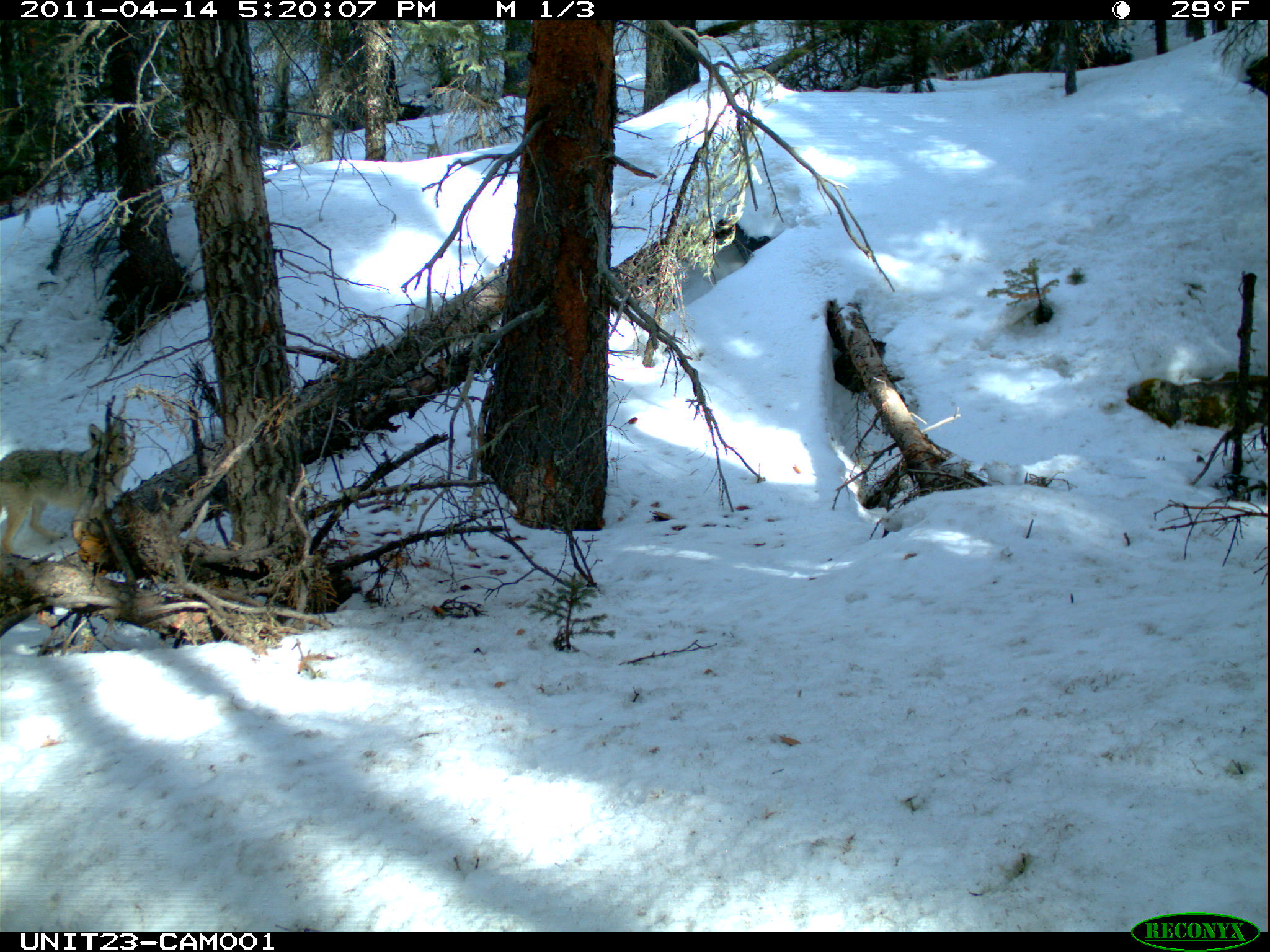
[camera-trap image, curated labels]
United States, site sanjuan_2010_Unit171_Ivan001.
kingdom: Animalia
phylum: Chordata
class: Mammalia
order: Carnivora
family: Canidae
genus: Canis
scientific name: Canis latrans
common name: coyote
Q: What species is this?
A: Canis latrans (coyote).